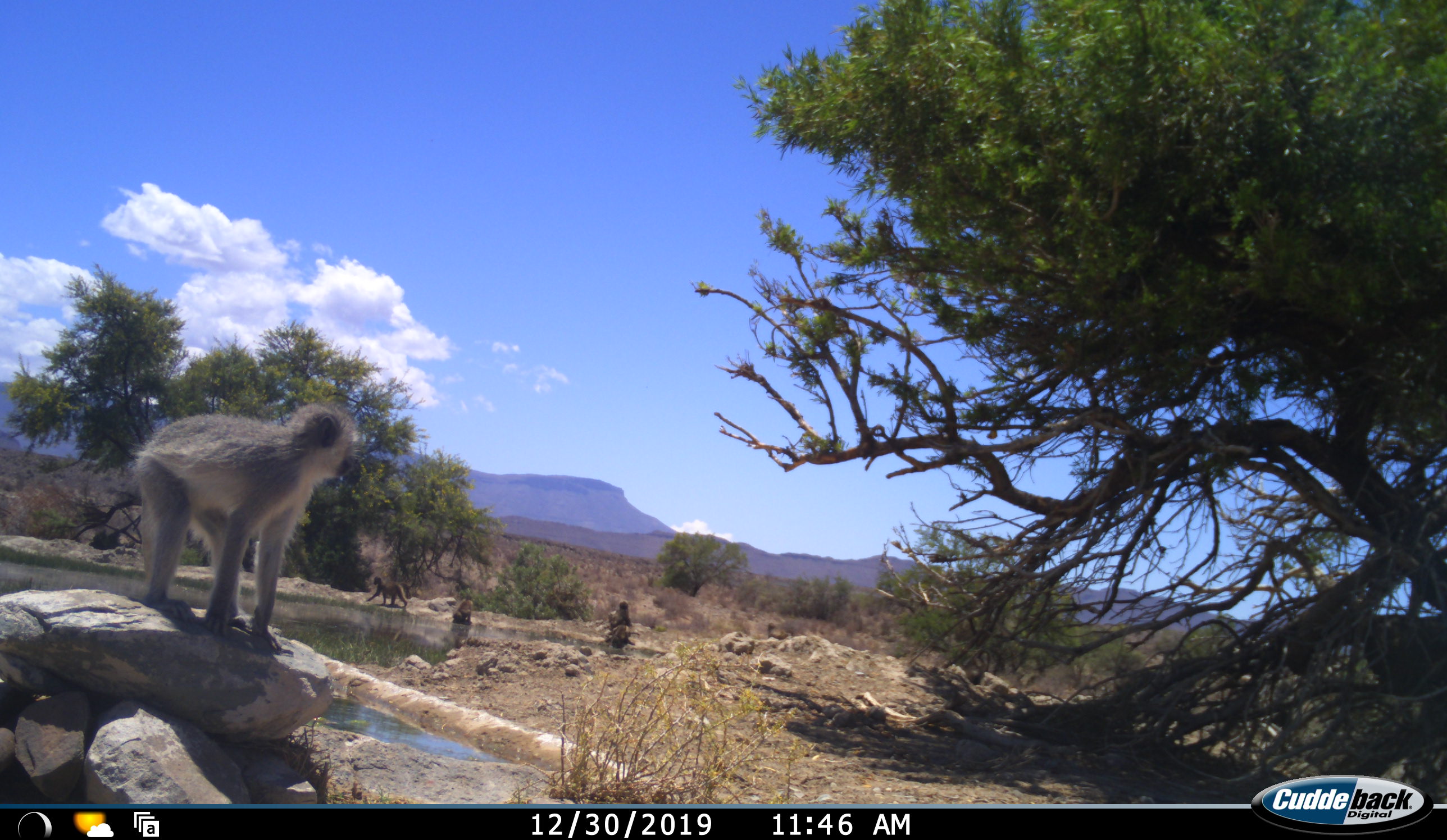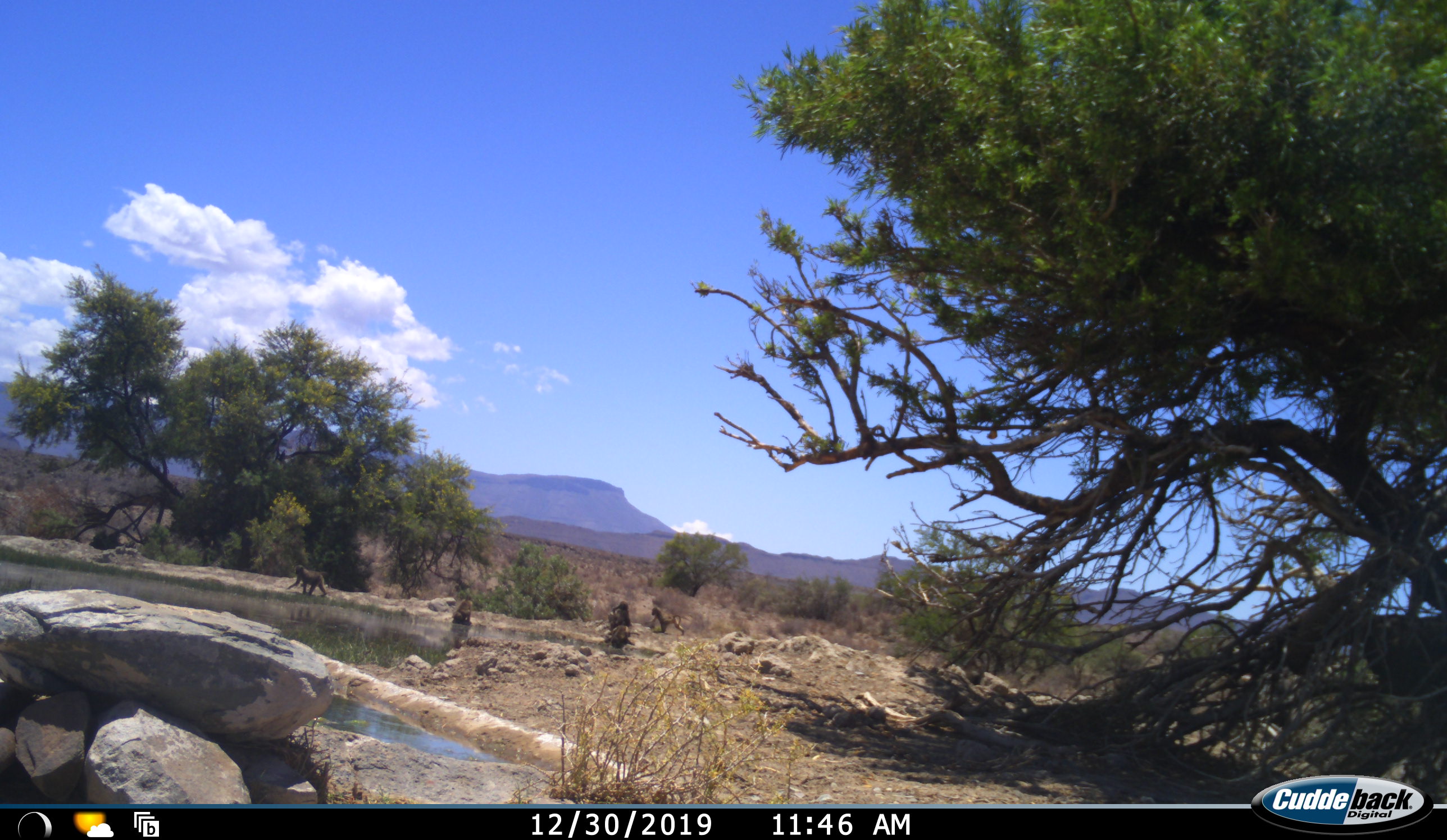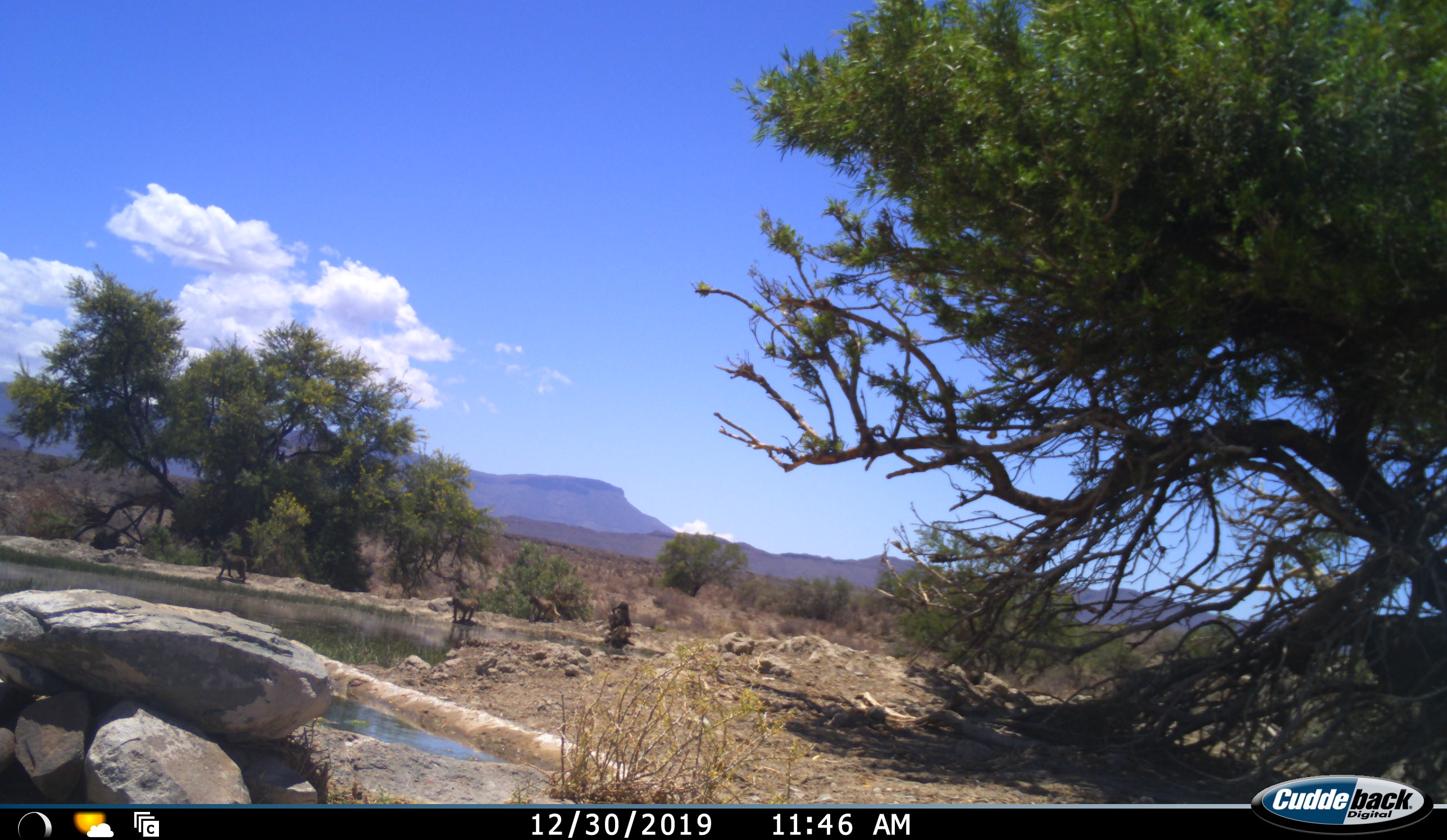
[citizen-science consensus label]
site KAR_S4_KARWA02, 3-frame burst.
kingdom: Animalia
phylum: Chordata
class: Mammalia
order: Primates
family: Cercopithecidae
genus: Chlorocebus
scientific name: Chlorocebus pygerythrus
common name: vervet monkey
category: monkeyvervet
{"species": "monkeyvervet (vervet monkey) (Chlorocebus pygerythrus)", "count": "4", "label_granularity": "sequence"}